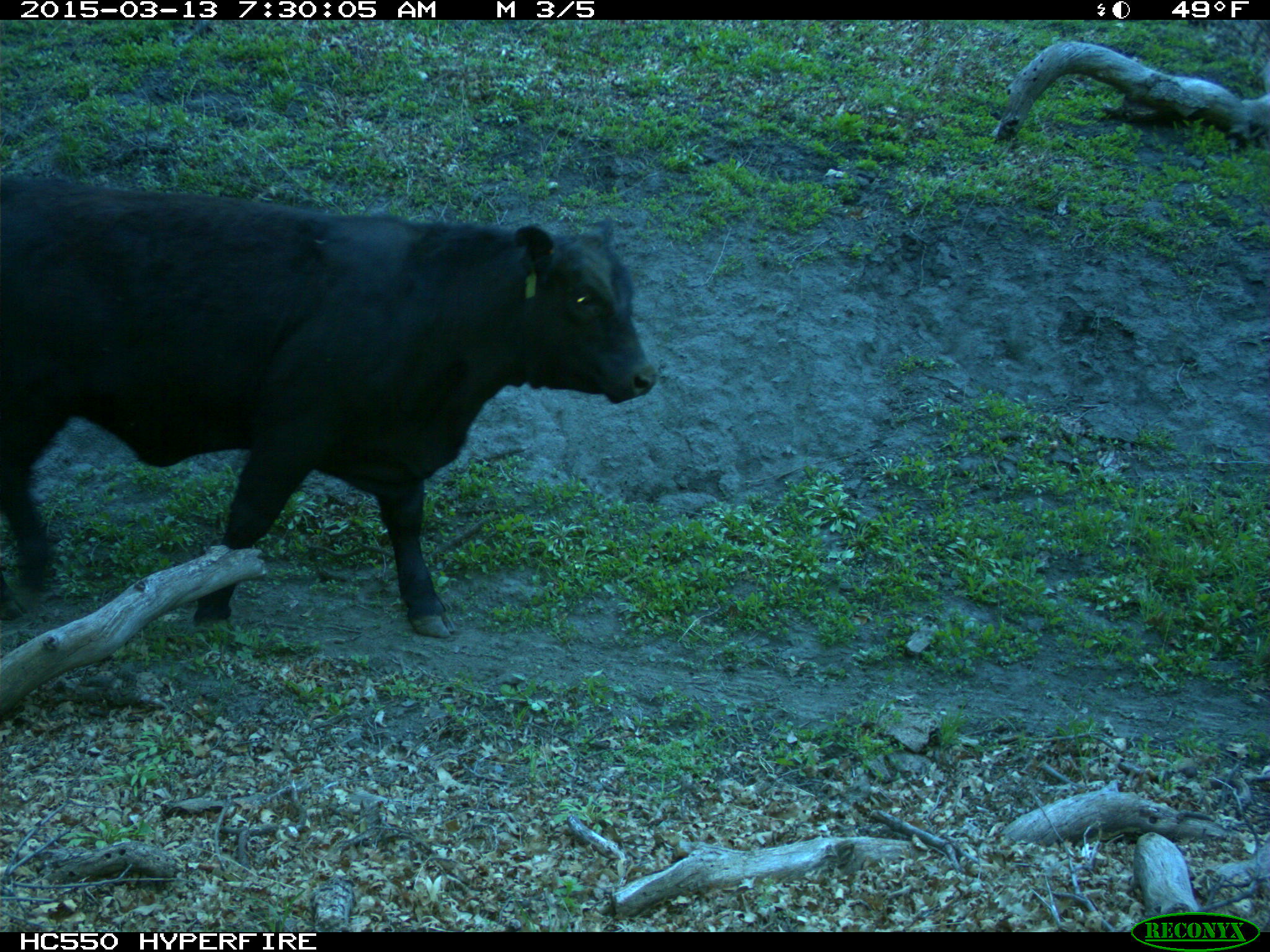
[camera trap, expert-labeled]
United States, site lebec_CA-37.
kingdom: Animalia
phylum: Chordata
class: Mammalia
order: Artiodactyla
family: Bovidae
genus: Bos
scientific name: Bos taurus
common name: domestic cow